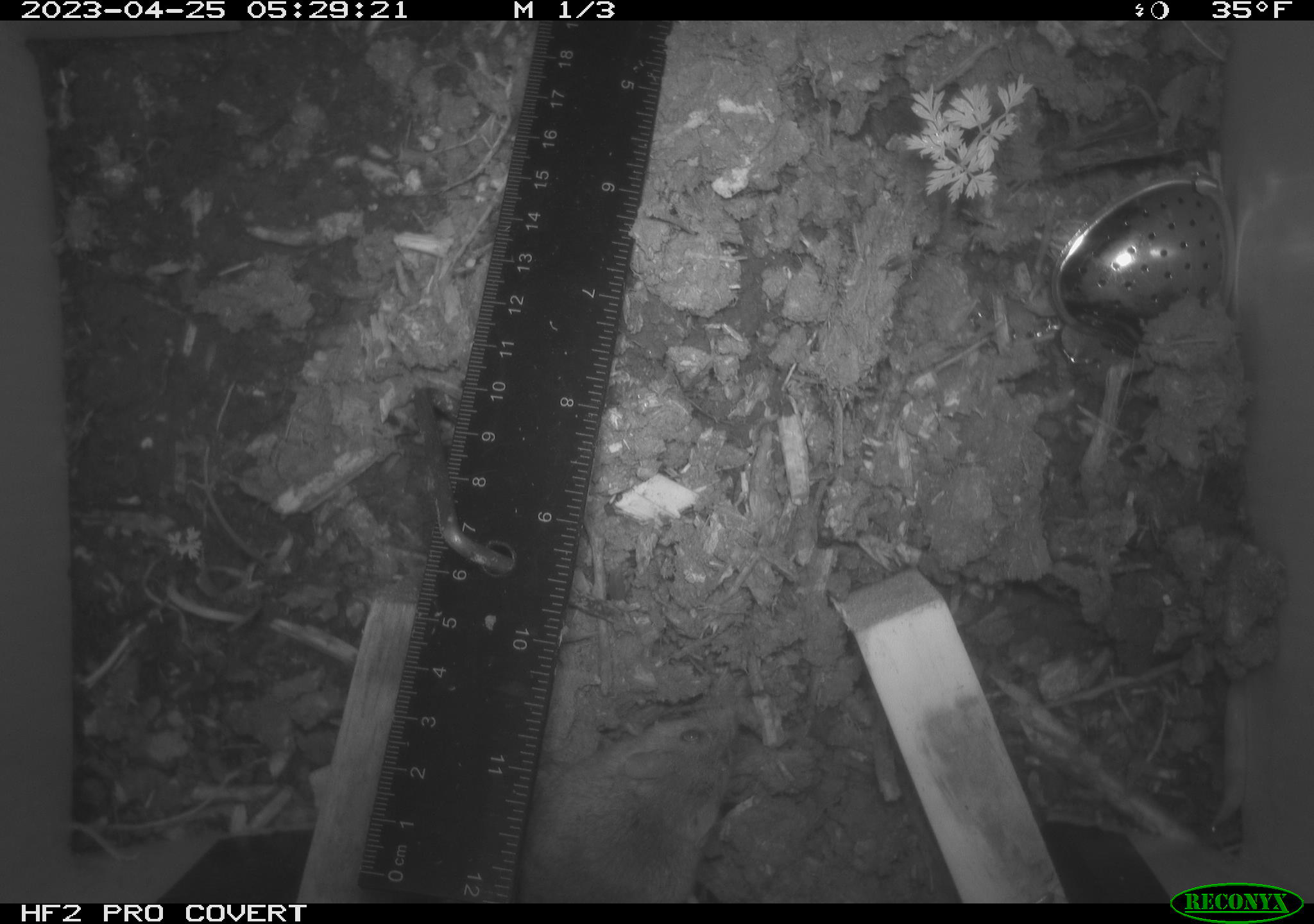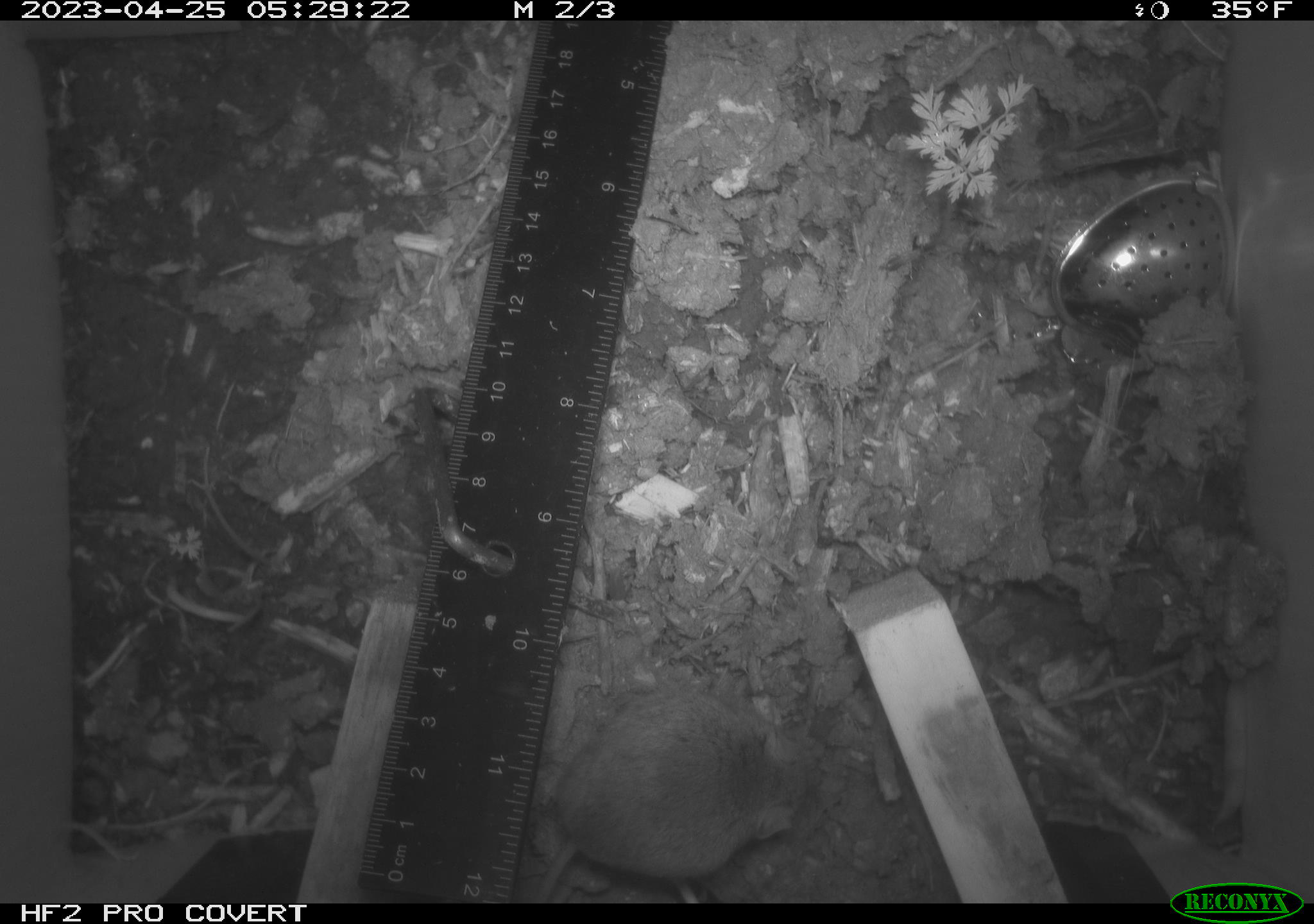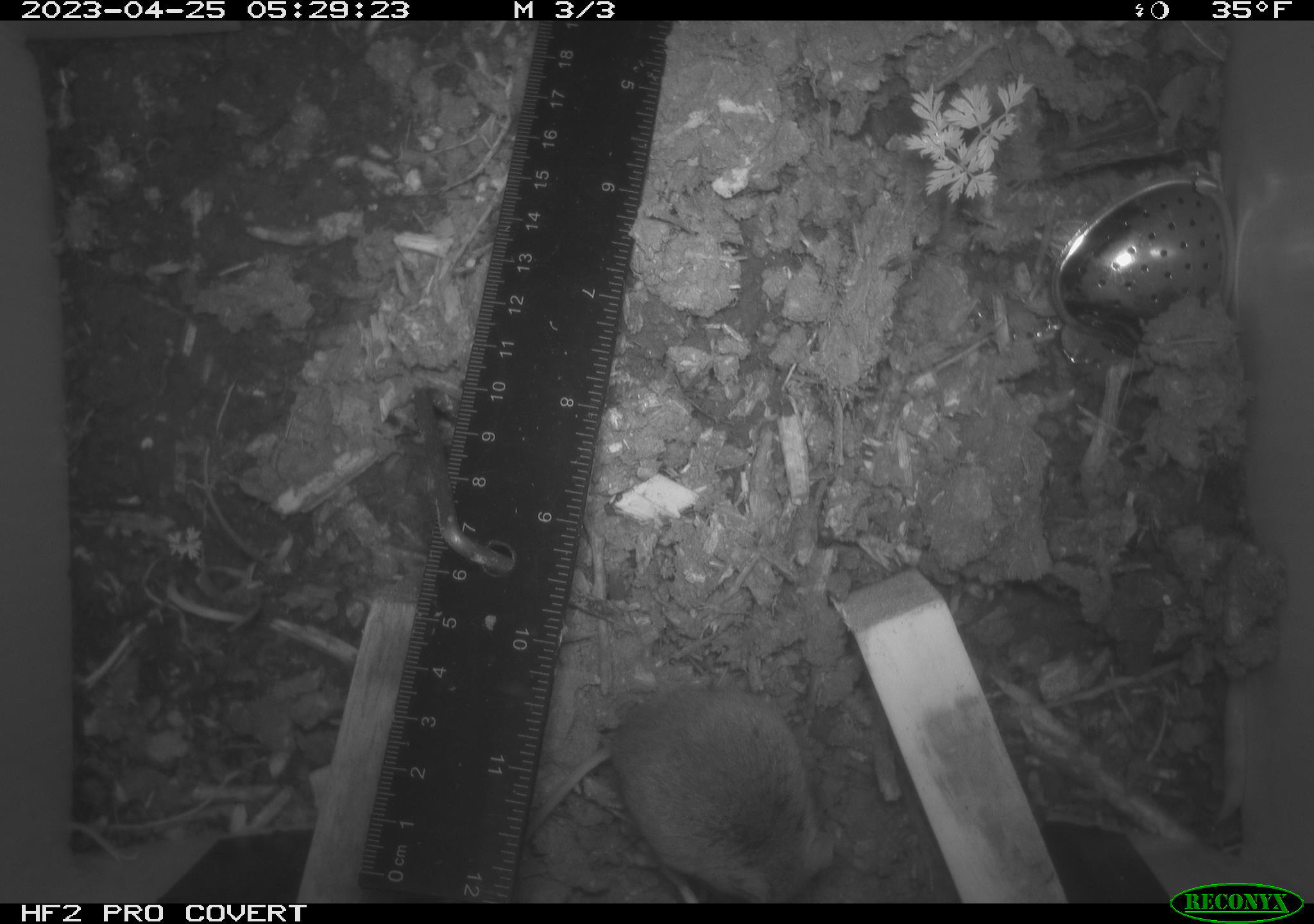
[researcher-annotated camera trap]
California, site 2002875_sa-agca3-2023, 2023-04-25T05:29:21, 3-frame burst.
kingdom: Animalia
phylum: Chordata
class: Mammalia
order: Rodentia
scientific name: Rodentia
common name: mouse species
Mouse species (Rodentia).